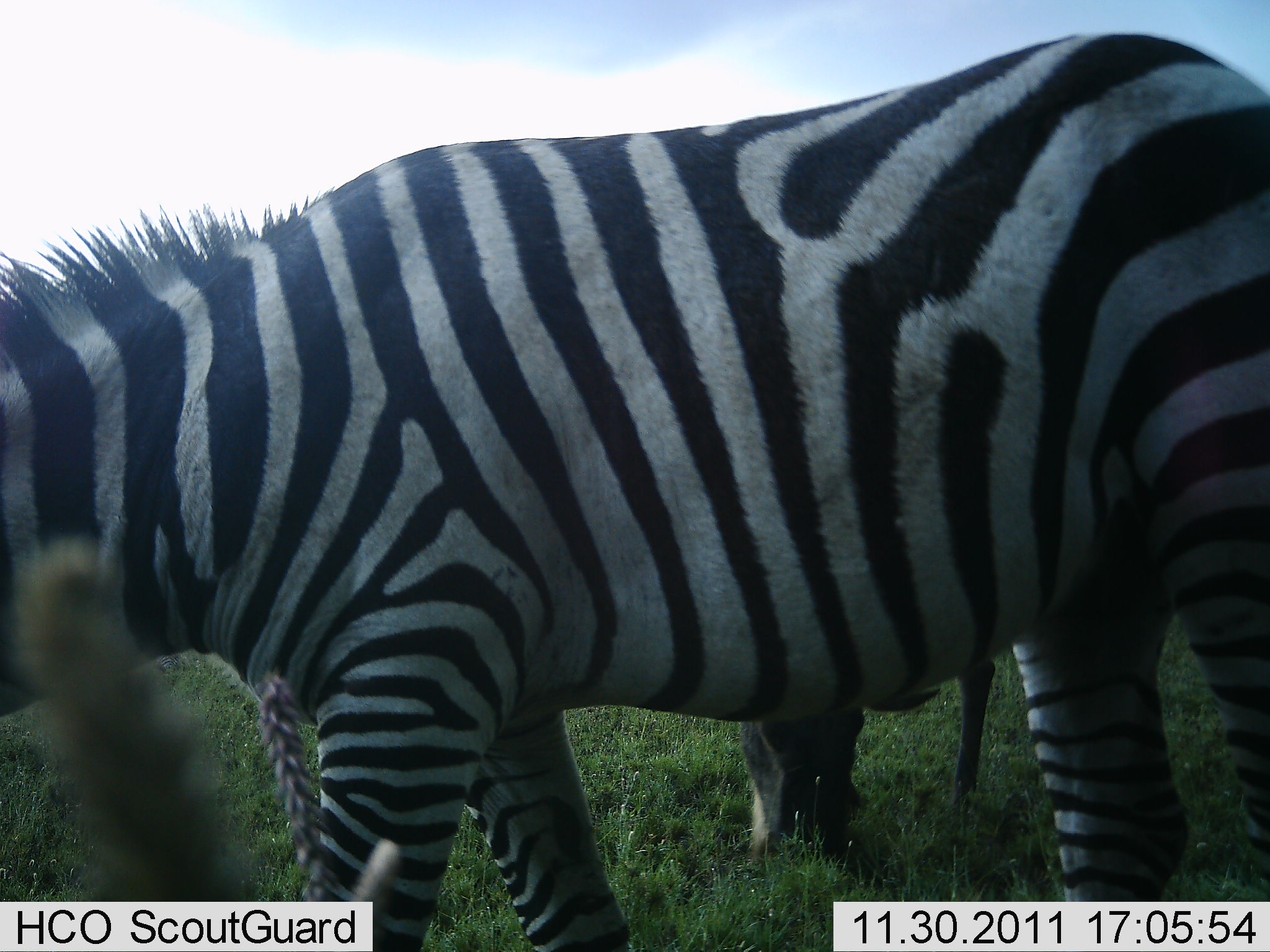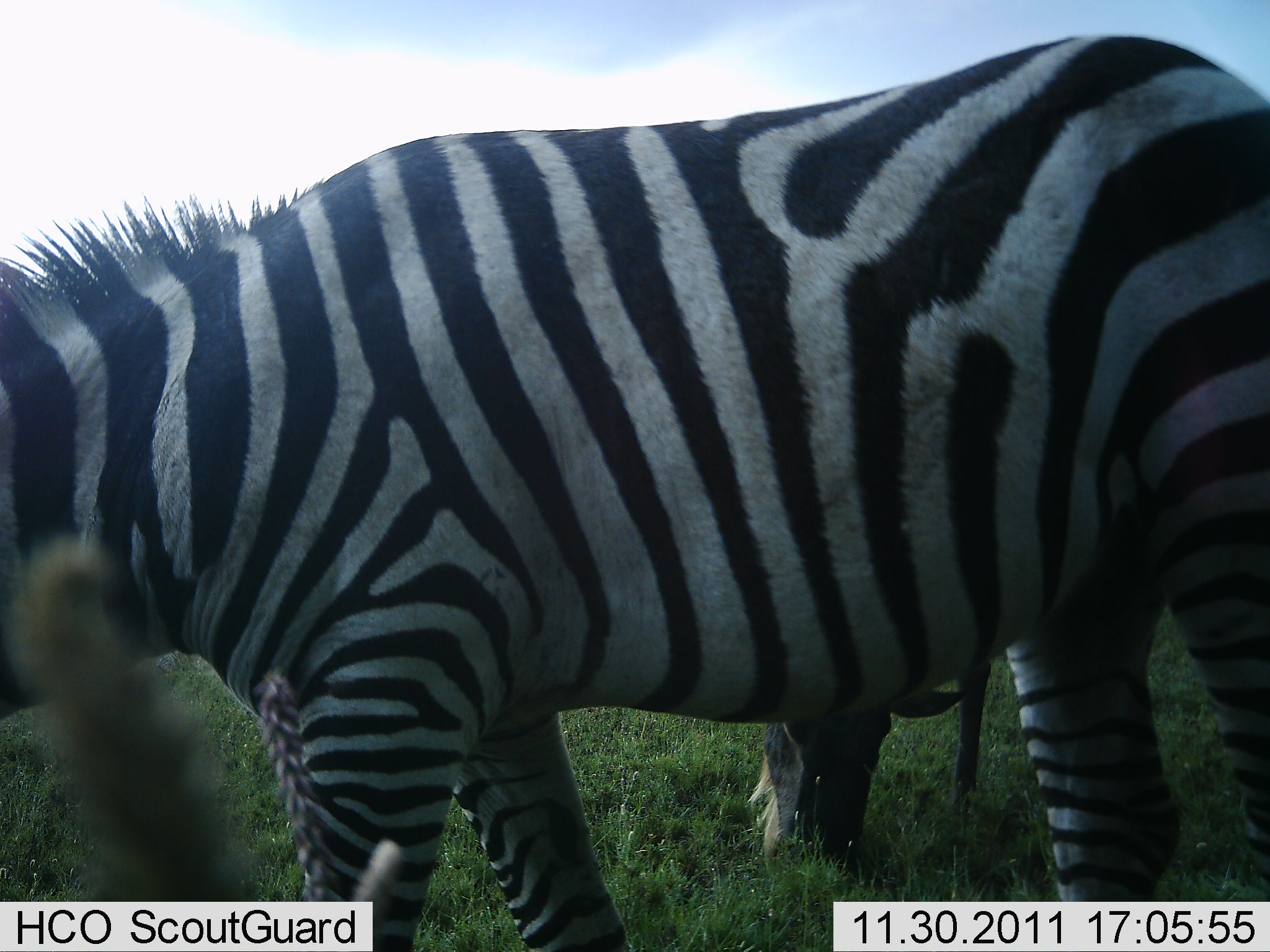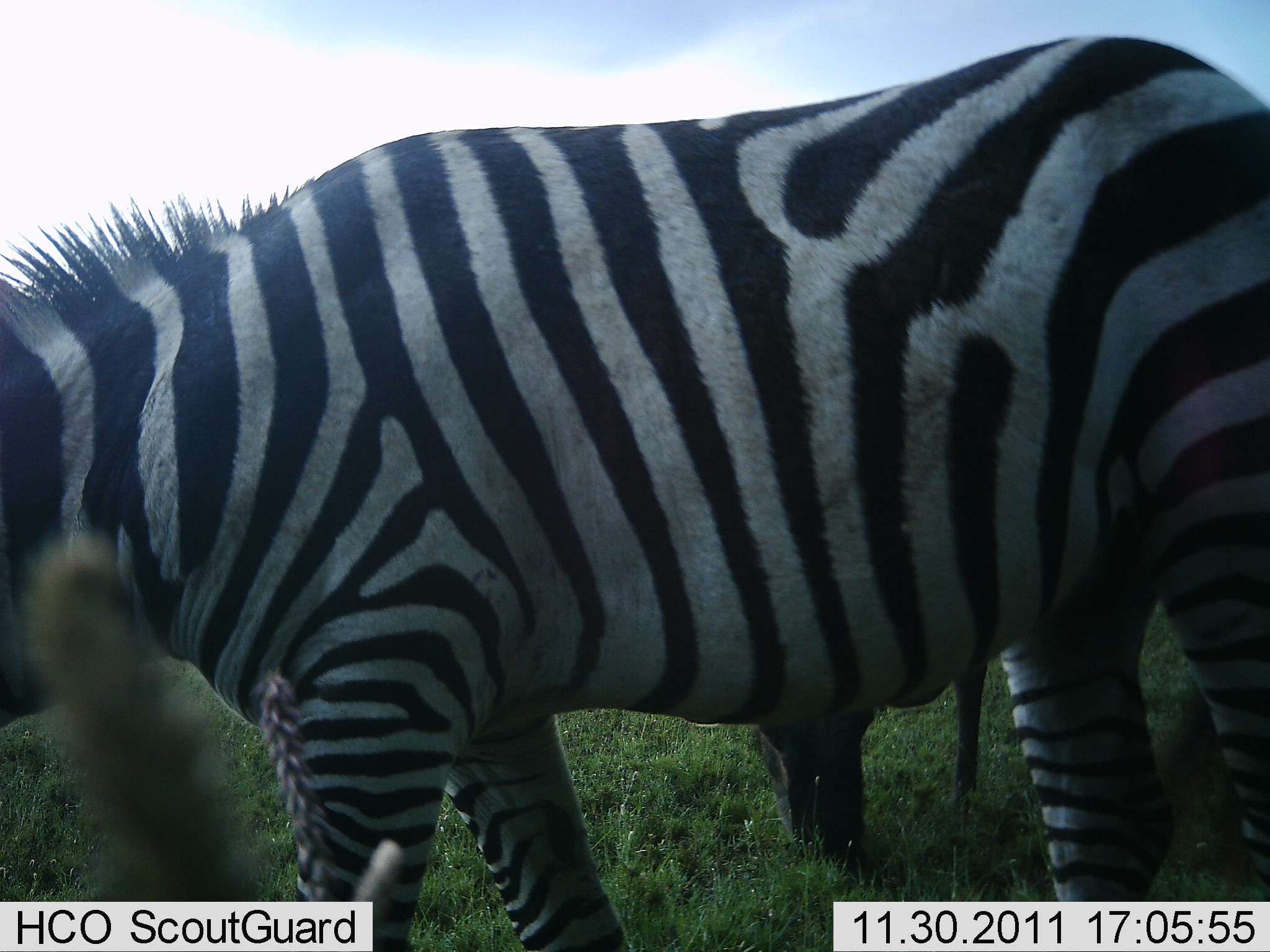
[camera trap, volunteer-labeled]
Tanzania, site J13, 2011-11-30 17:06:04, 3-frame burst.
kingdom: Animalia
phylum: Chordata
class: Mammalia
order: Perissodactyla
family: Equidae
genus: Equus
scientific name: Equus quagga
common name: plains zebra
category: zebra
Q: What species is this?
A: Zebra (plains zebra) (Equus quagga).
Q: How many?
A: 2.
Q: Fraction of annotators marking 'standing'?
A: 62%.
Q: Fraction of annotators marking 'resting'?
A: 0%.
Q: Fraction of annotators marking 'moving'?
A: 8%.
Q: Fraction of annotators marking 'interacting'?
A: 0%.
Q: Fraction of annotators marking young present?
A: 0%.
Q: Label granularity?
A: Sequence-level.